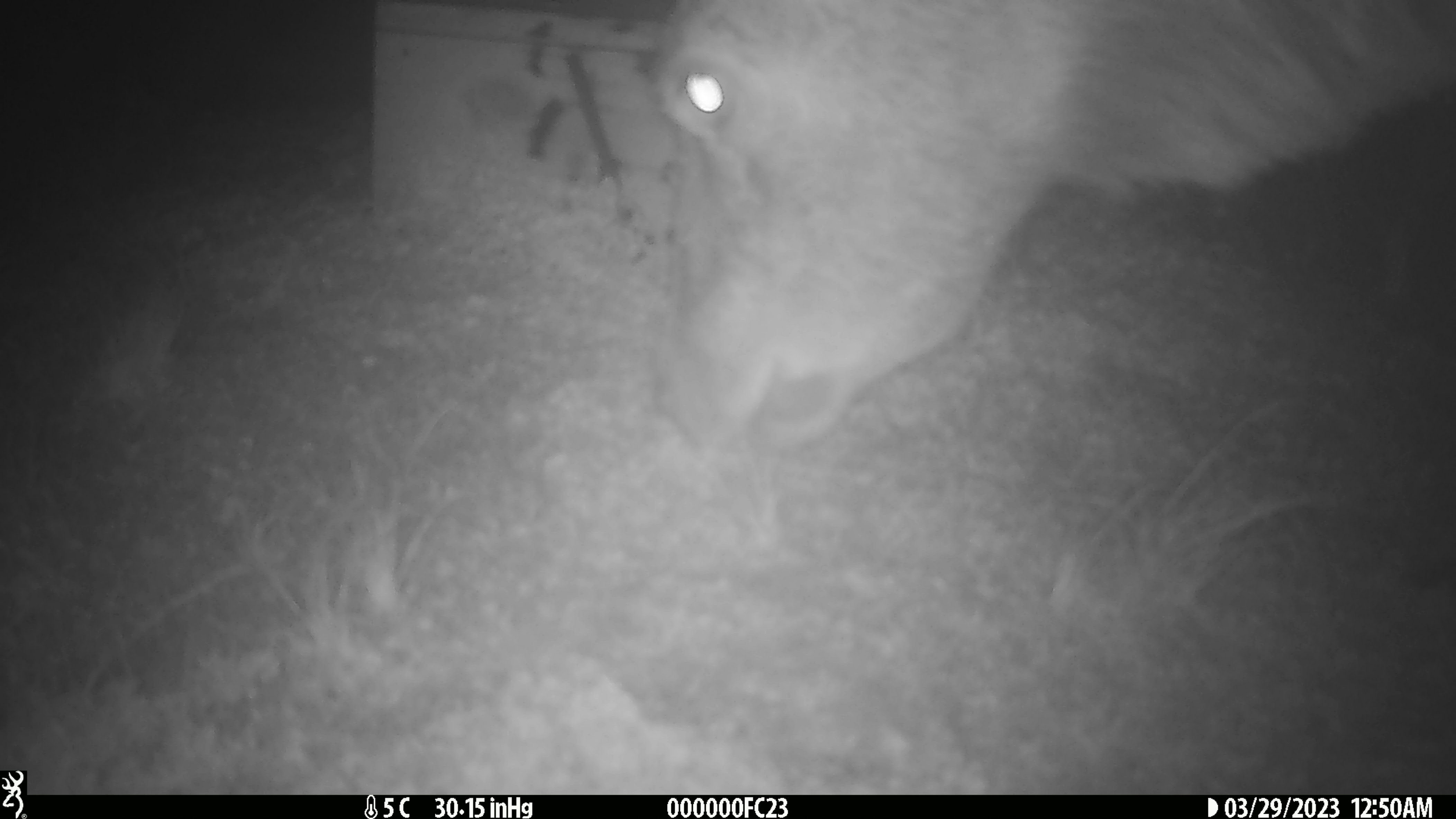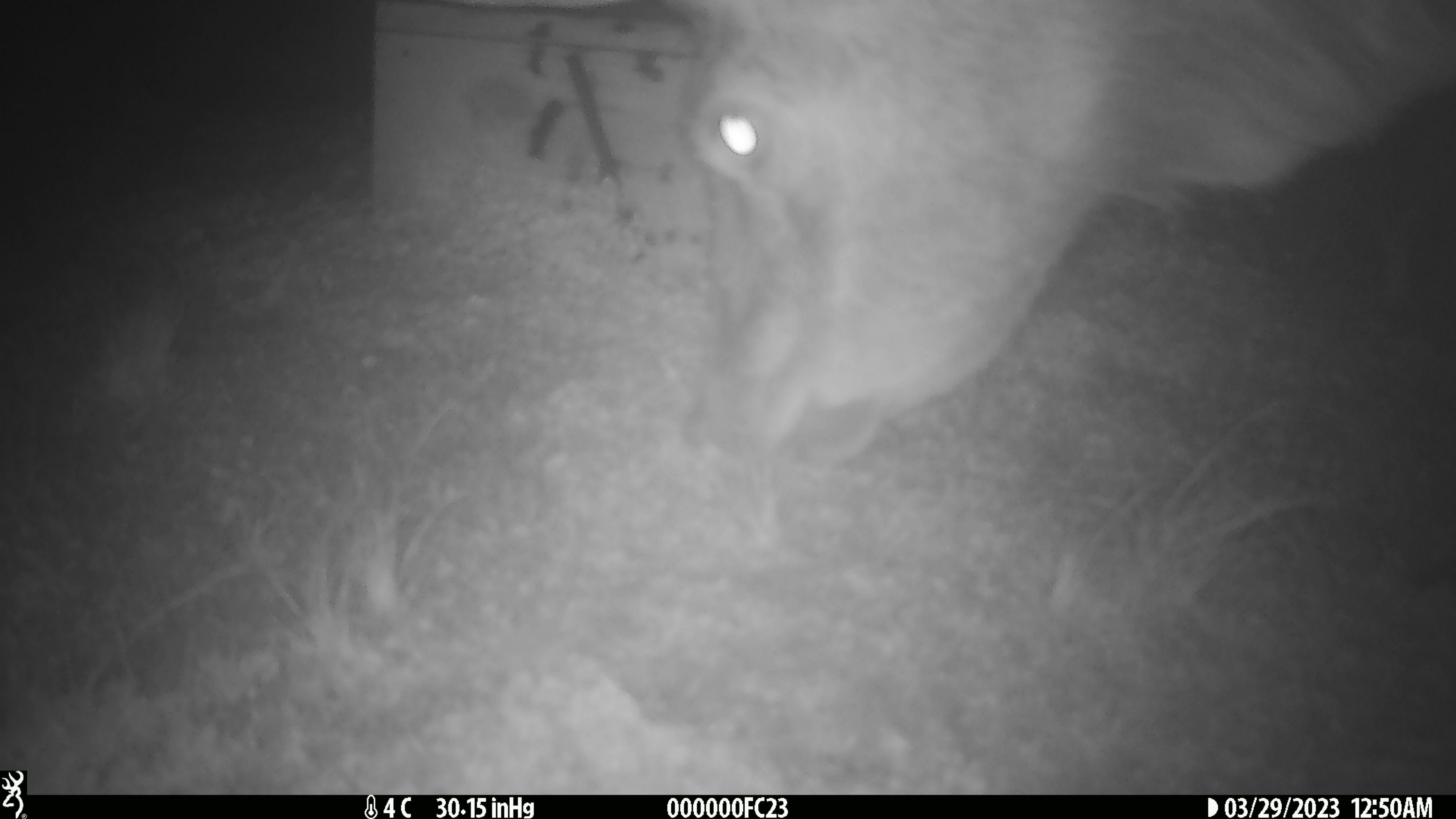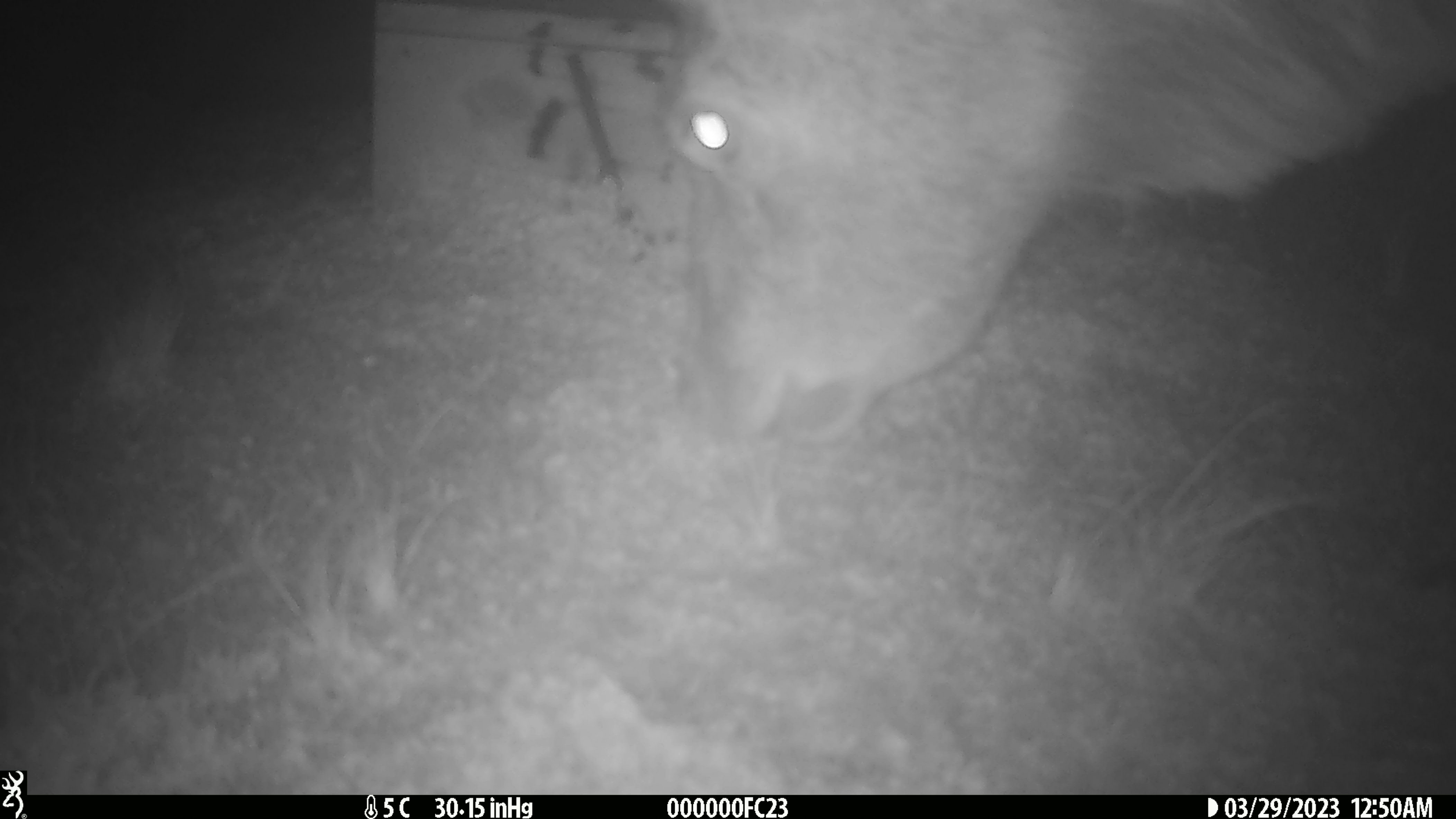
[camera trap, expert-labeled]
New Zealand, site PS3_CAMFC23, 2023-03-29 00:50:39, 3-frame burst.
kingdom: Animalia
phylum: Chordata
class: Mammalia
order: Artiodactyla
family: Cervidae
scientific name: Cervidae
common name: deer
Deer (Cervidae).